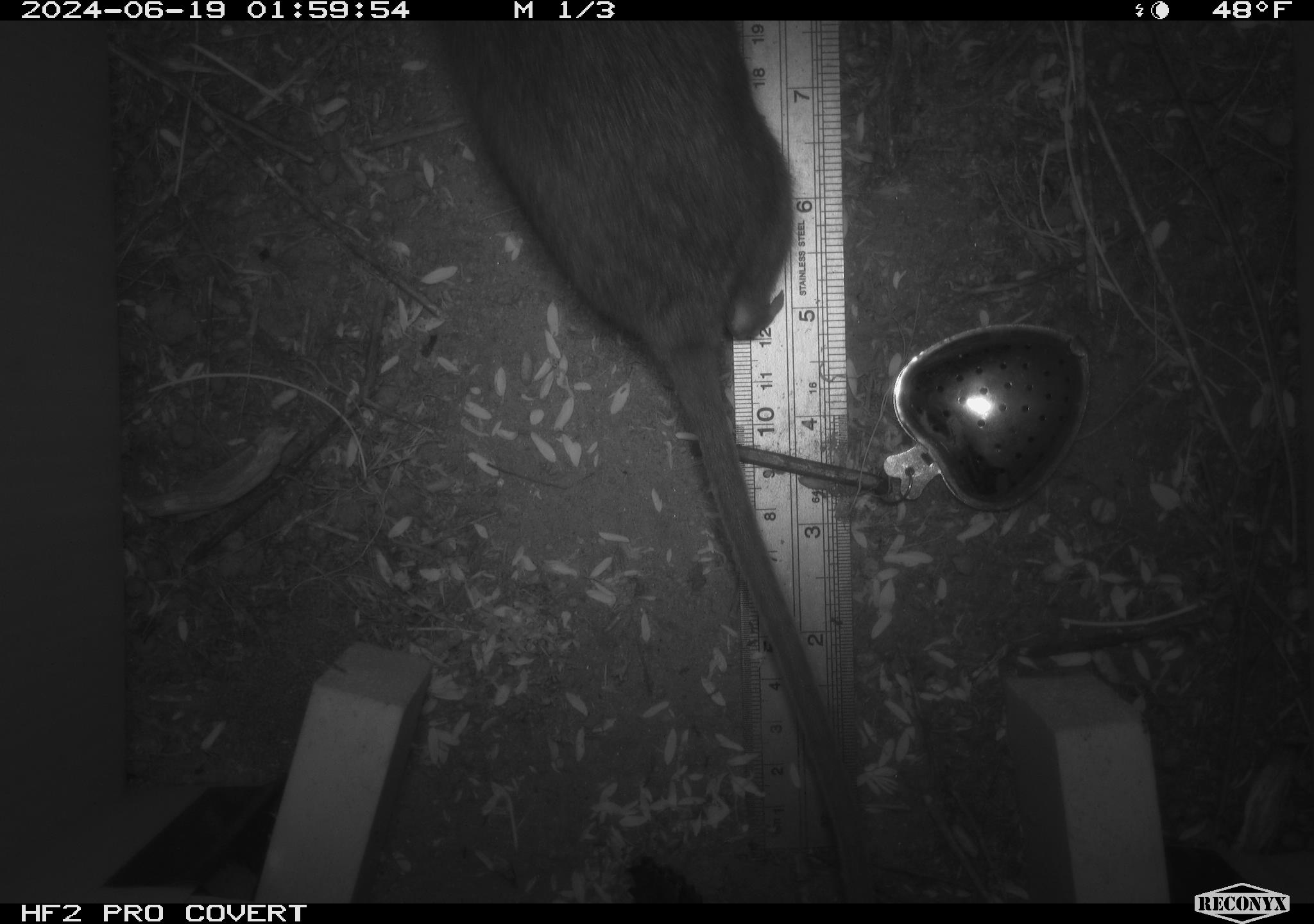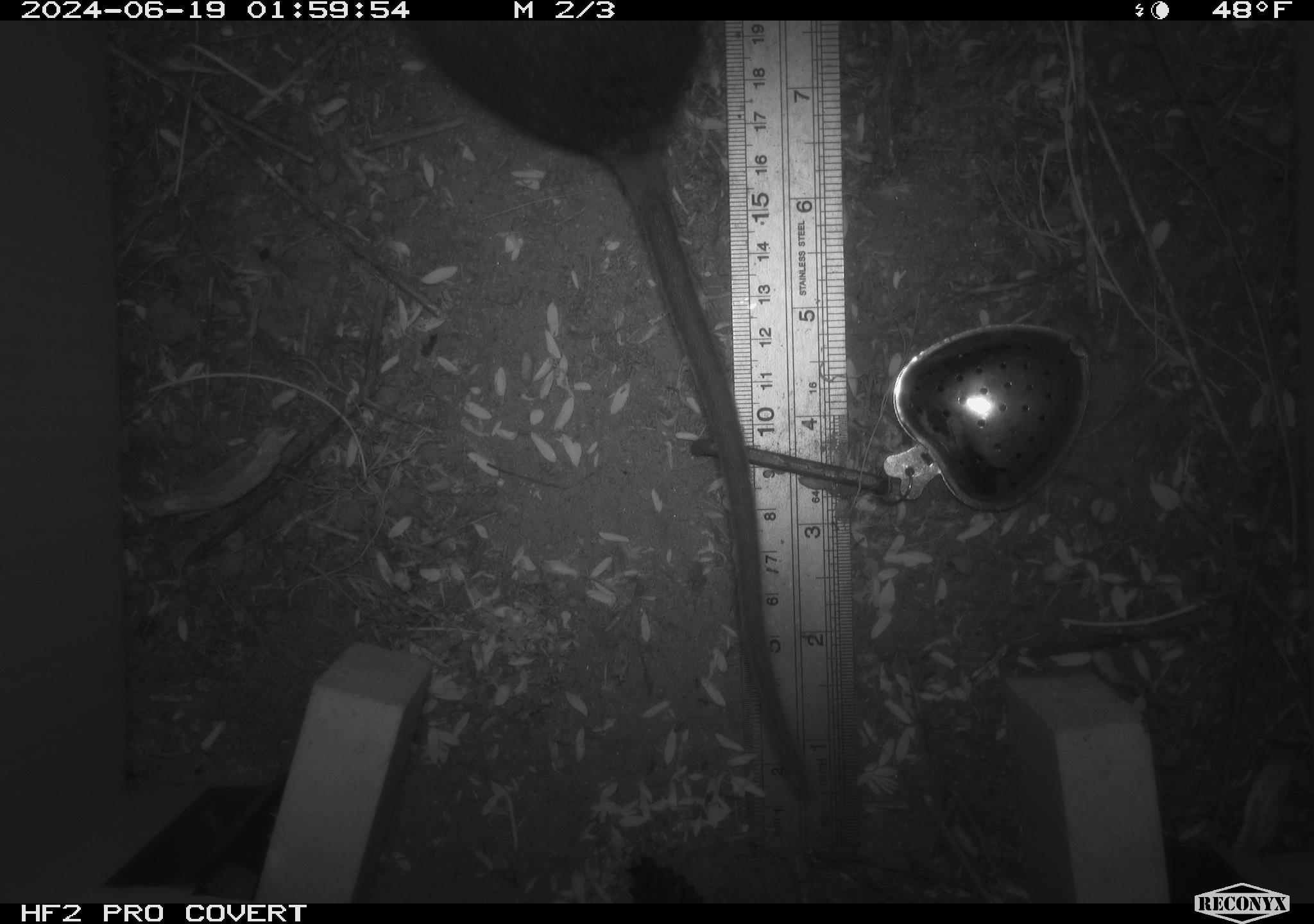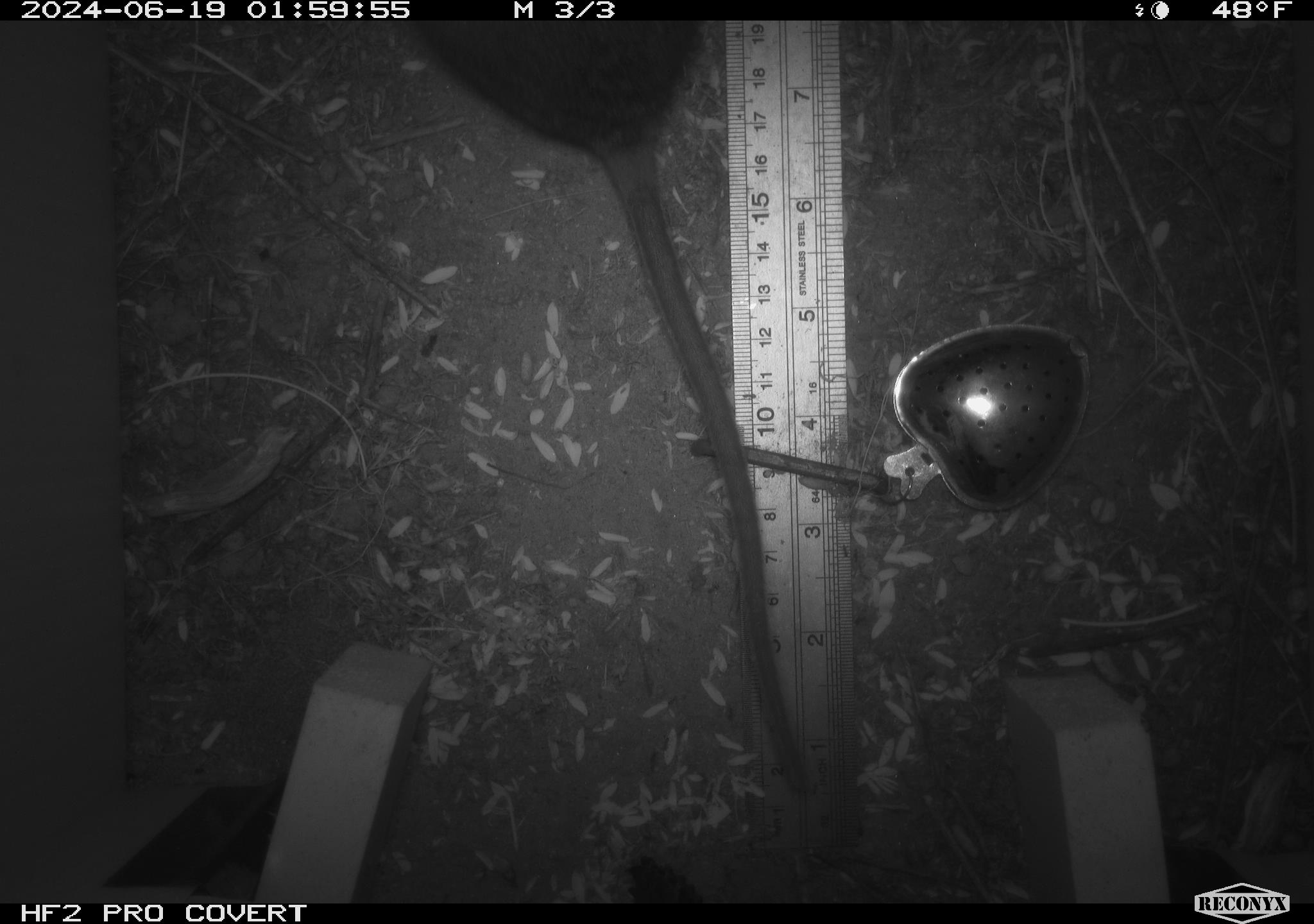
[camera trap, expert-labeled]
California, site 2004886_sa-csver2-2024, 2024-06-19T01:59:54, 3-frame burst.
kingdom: Animalia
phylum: Chordata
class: Mammalia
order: Rodentia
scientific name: Rodentia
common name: rodent